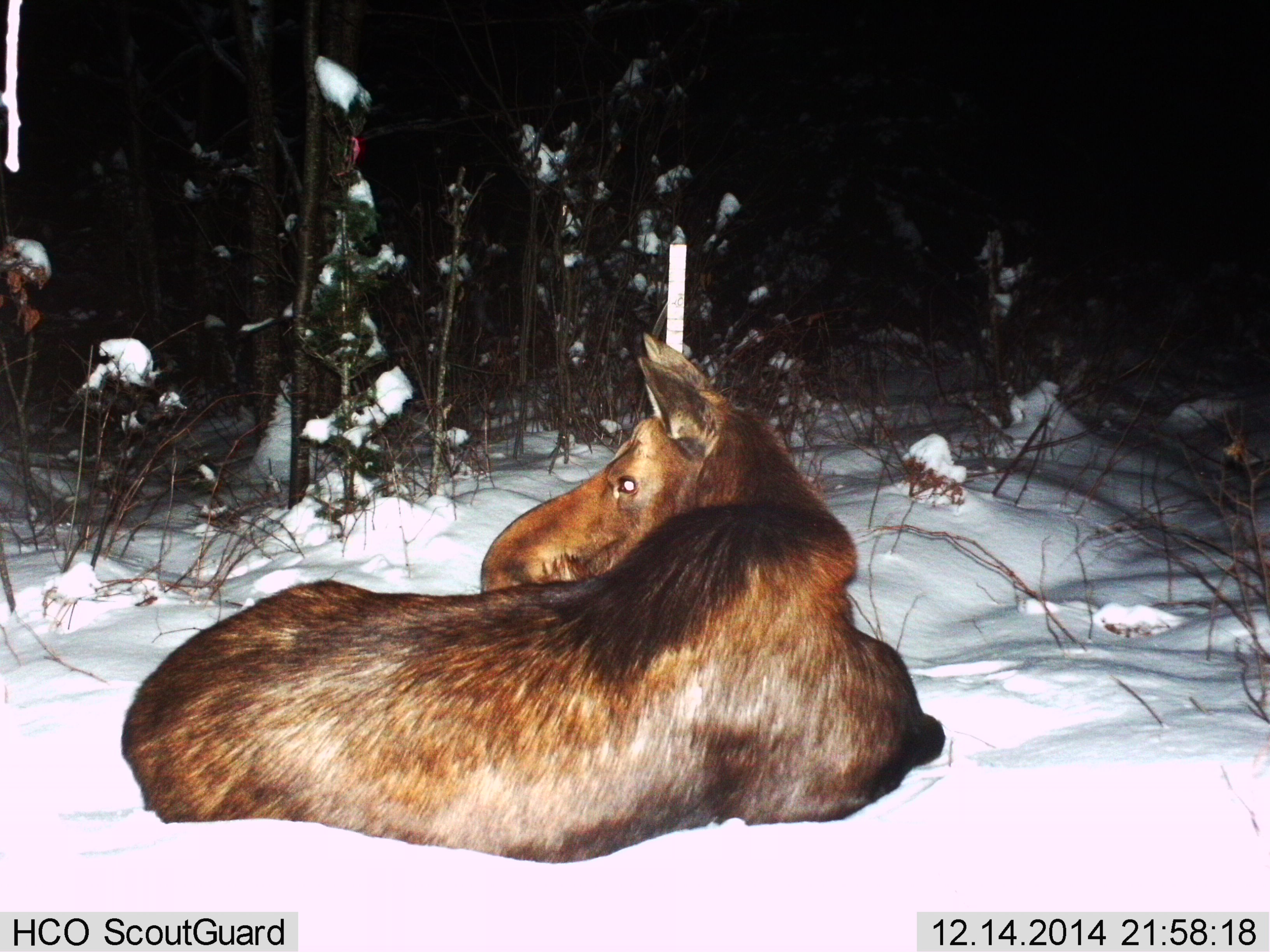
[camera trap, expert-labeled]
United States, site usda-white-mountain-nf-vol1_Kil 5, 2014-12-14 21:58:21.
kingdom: Animalia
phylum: Chordata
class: Mammalia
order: Artiodactyla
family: Cervidae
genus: Alces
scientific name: Alces alces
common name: moose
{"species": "moose (Alces alces)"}